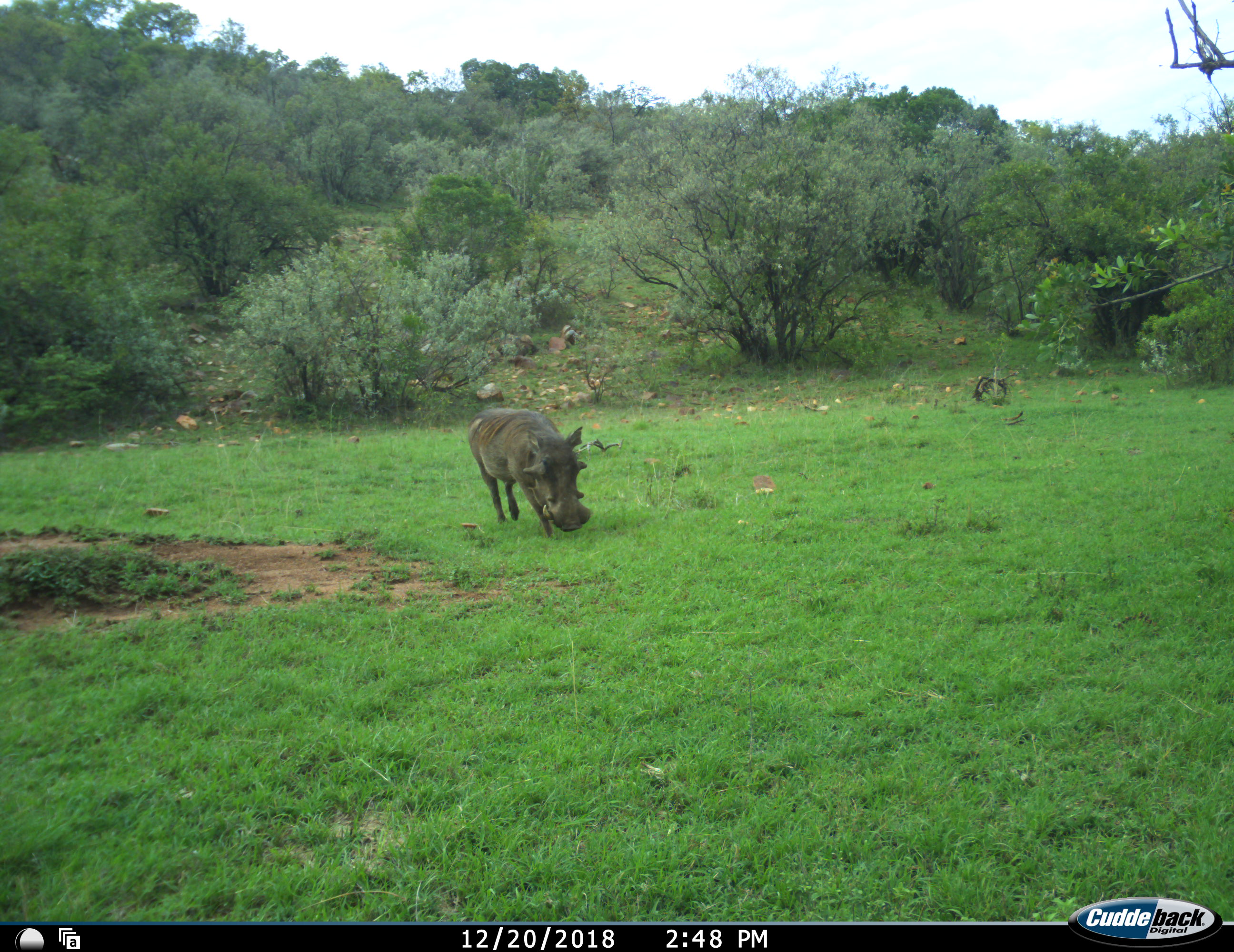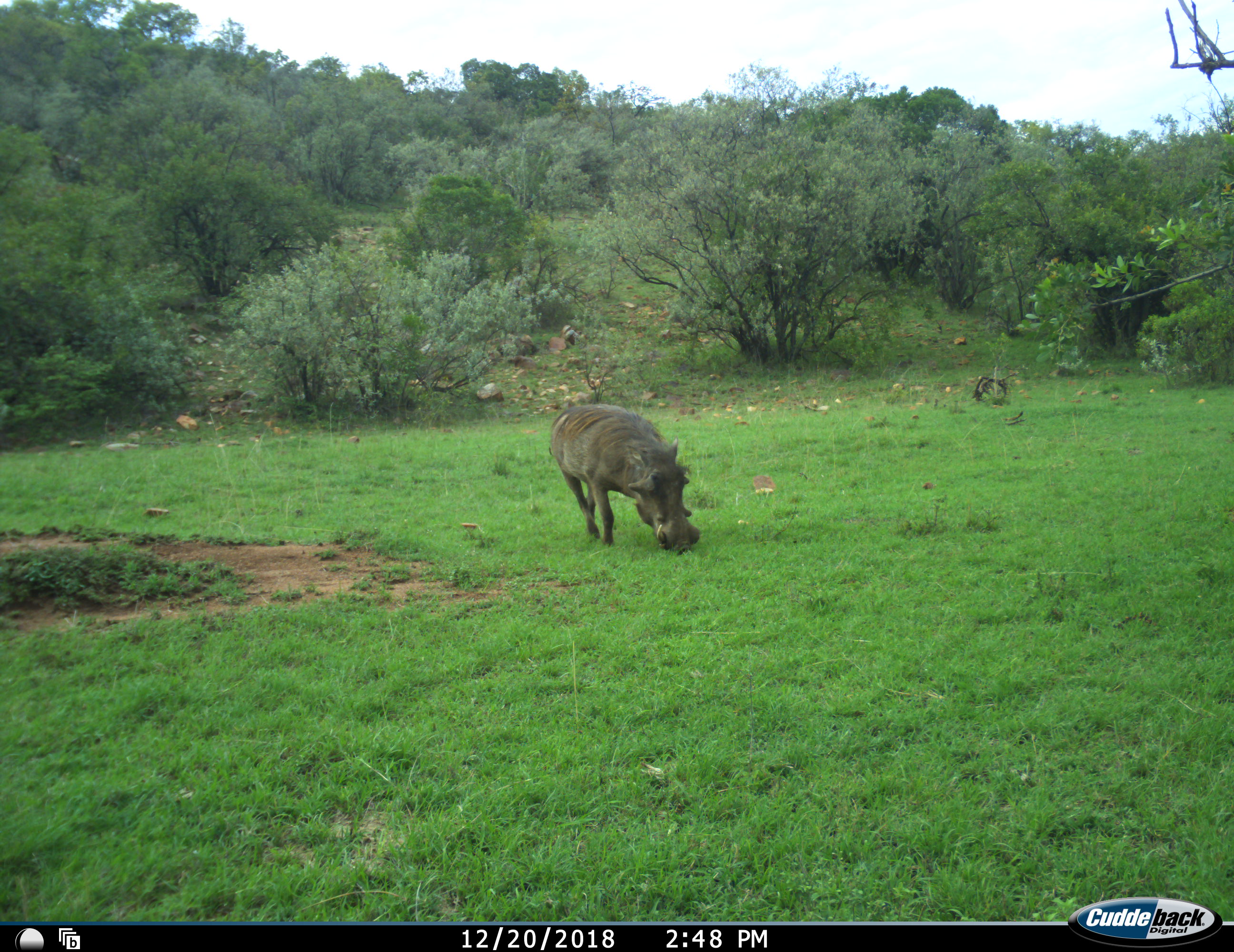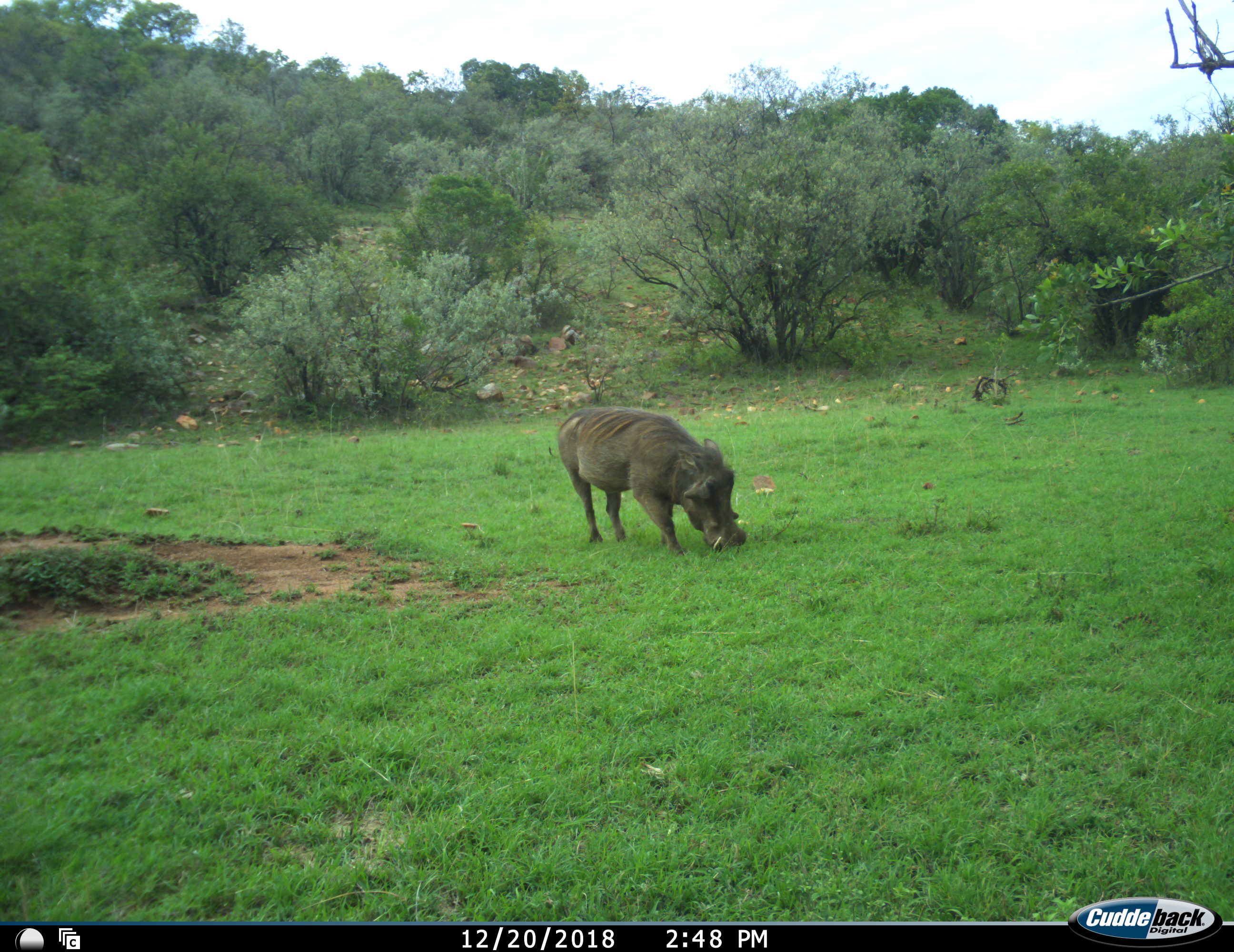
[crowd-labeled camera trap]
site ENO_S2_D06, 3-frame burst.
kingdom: Animalia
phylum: Chordata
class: Mammalia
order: Artiodactyla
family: Suidae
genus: Phacochoerus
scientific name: Phacochoerus africanus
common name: warthog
Warthog (Phacochoerus africanus), count 1. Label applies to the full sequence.